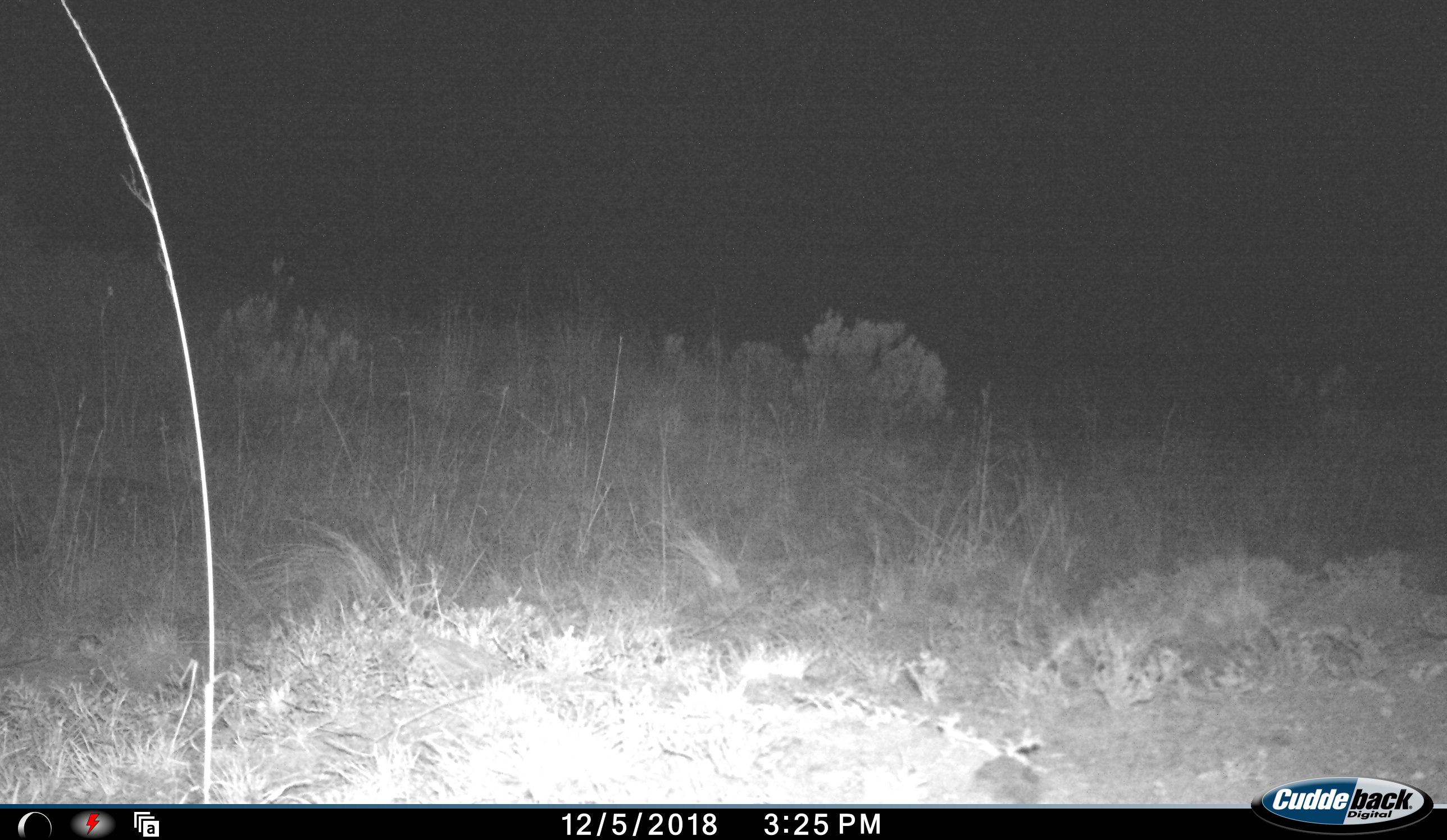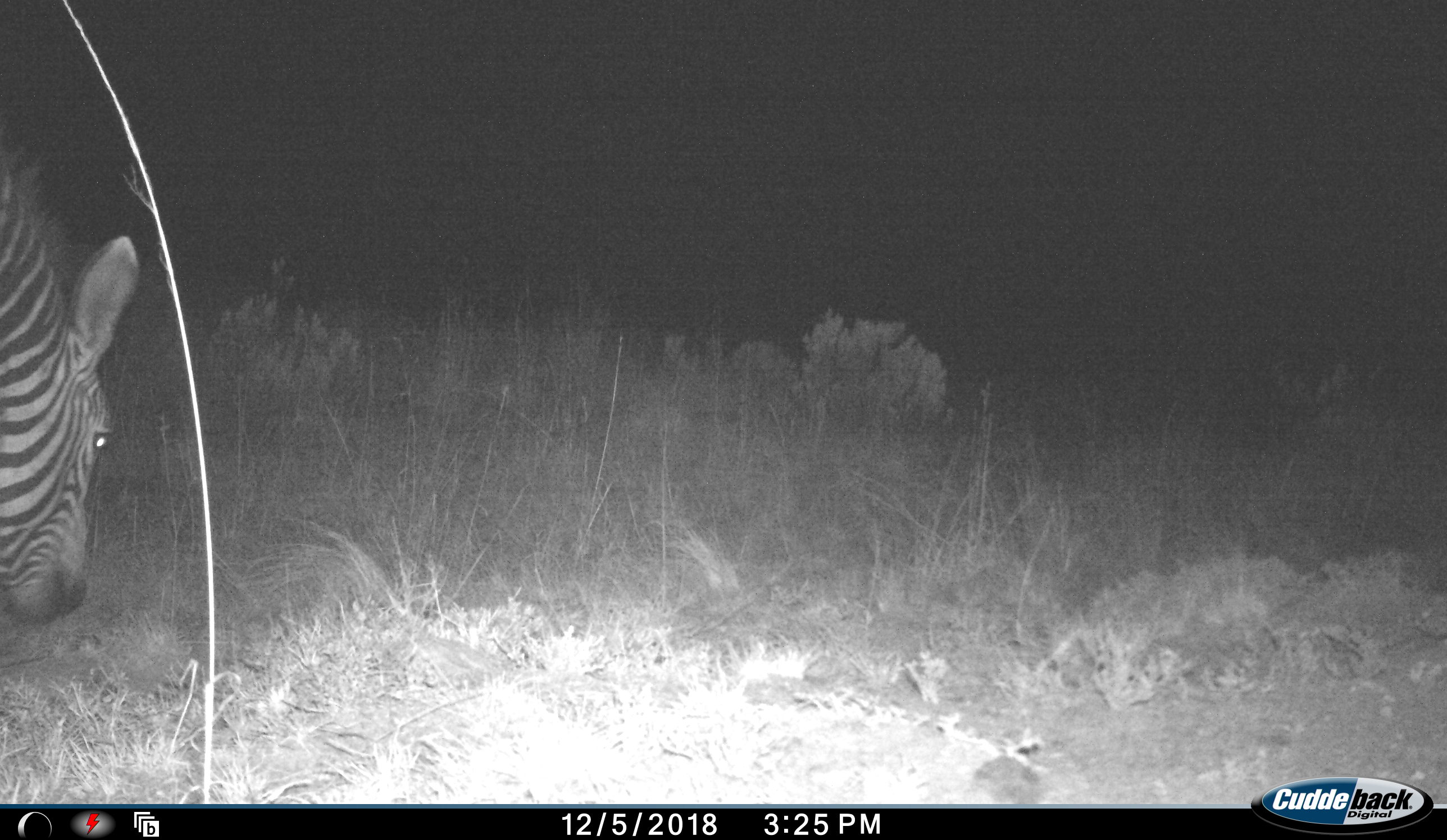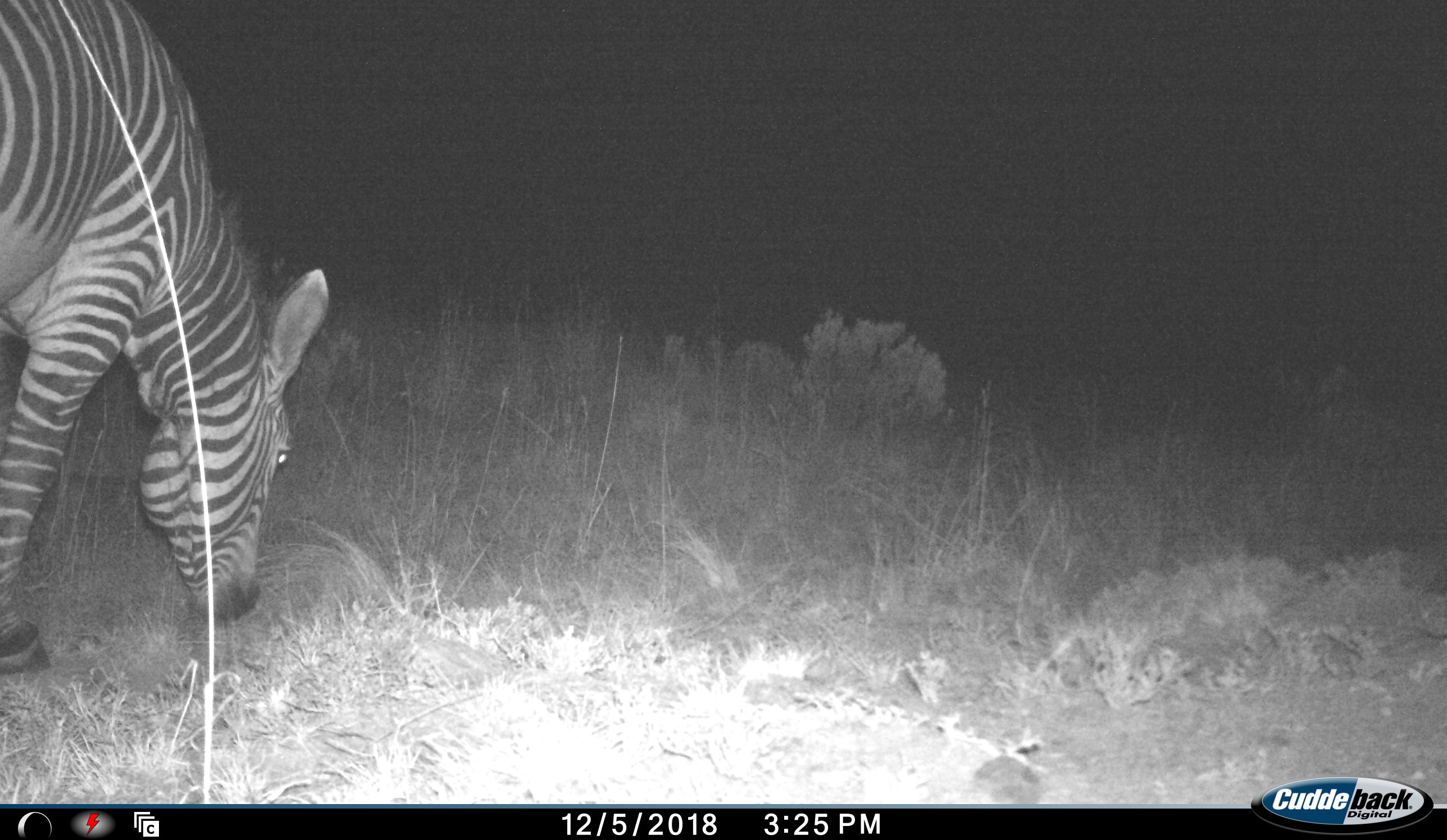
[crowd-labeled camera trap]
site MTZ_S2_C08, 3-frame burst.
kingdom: Animalia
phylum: Chordata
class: Mammalia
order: Perissodactyla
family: Equidae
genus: Equus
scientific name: Equus zebra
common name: mountain zebra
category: zebramountain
Zebramountain (mountain zebra) (Equus zebra), count 1. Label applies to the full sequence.